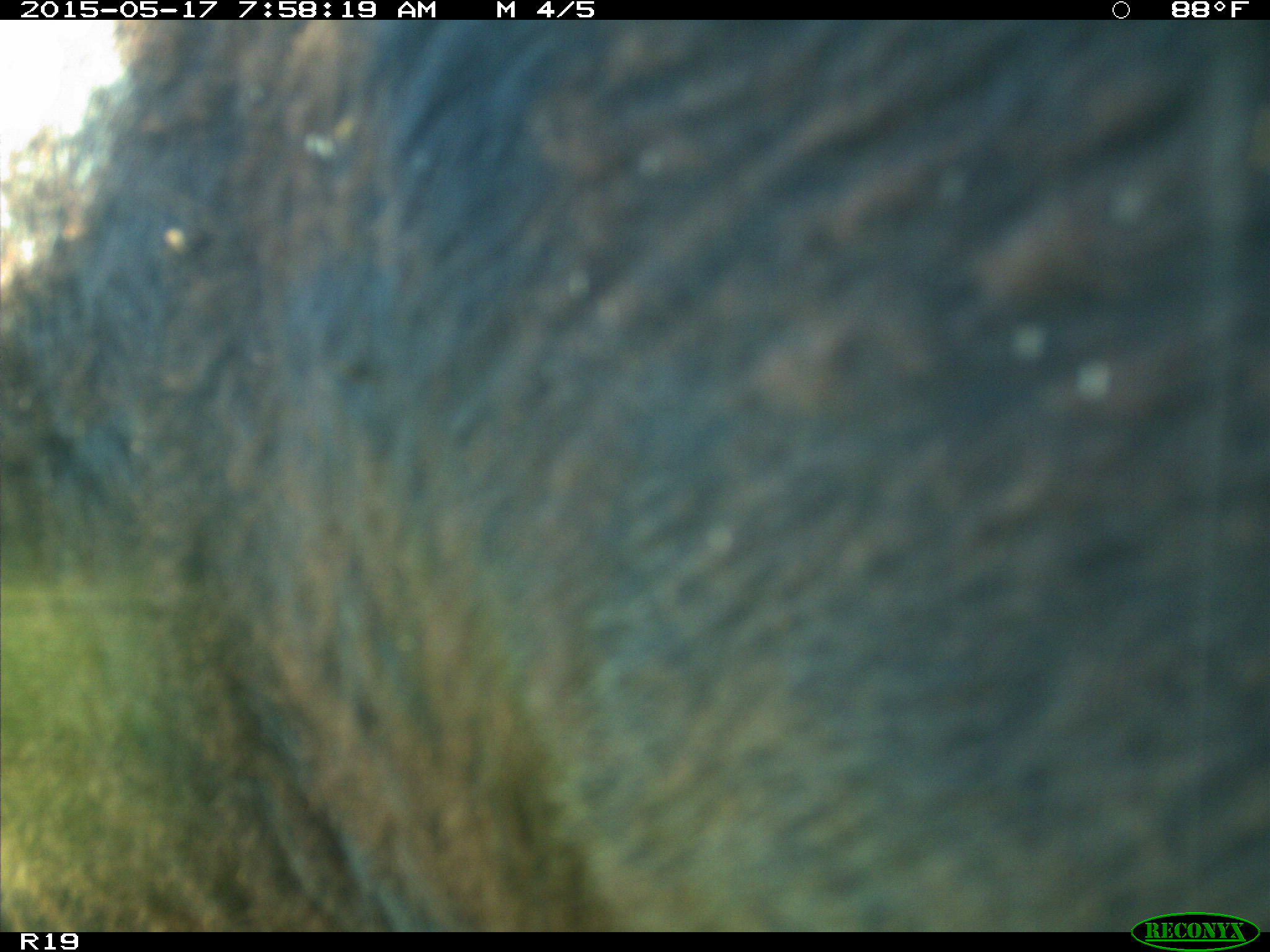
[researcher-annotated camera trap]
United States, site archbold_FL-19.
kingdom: Animalia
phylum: Chordata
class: Mammalia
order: Artiodactyla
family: Bovidae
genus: Bos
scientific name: Bos taurus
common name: domestic cow